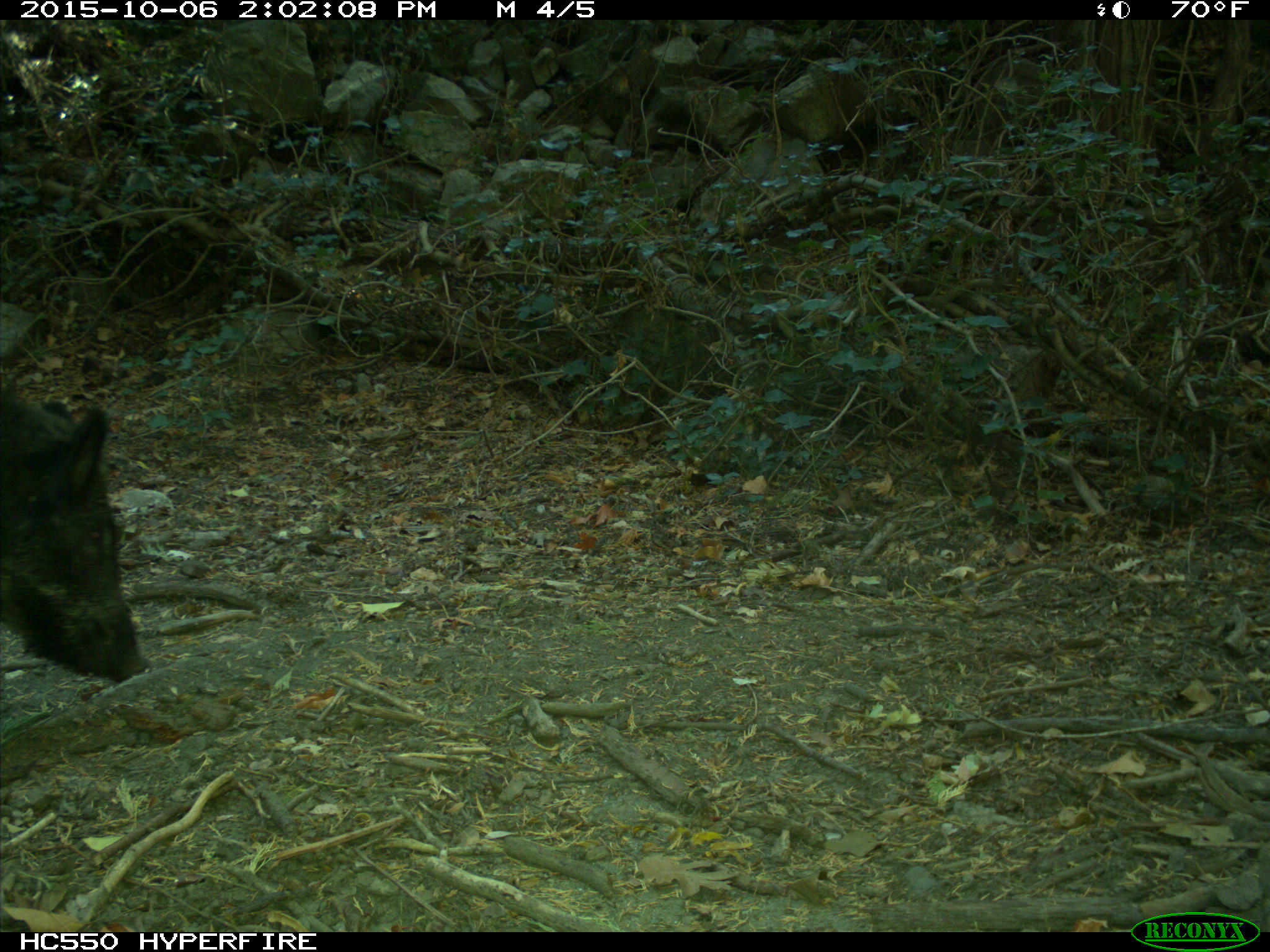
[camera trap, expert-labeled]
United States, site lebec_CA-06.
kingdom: Animalia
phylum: Chordata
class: Mammalia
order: Artiodactyla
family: Suidae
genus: Sus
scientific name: Sus scrofa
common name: wild boar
Sus scrofa (wild boar).